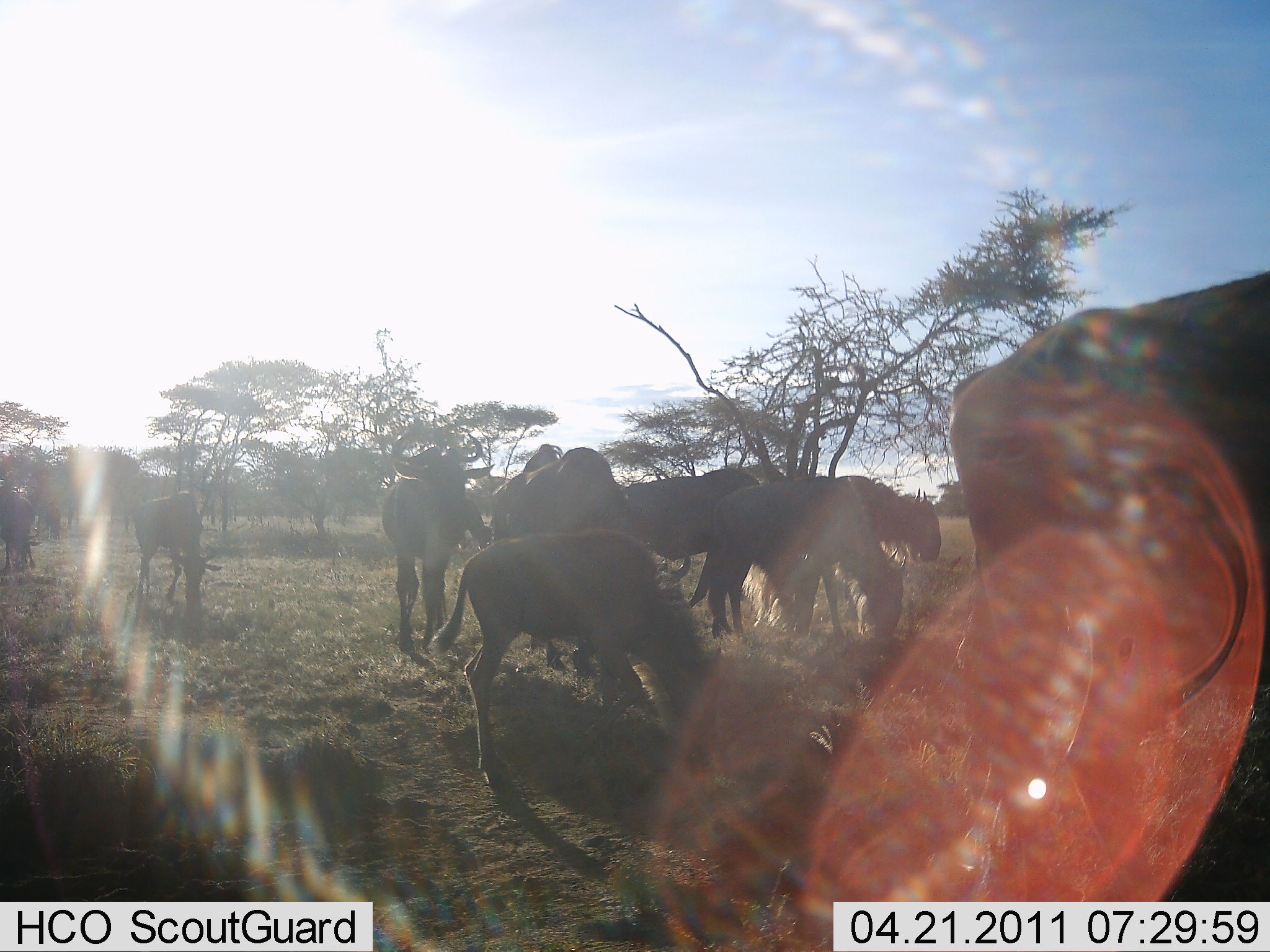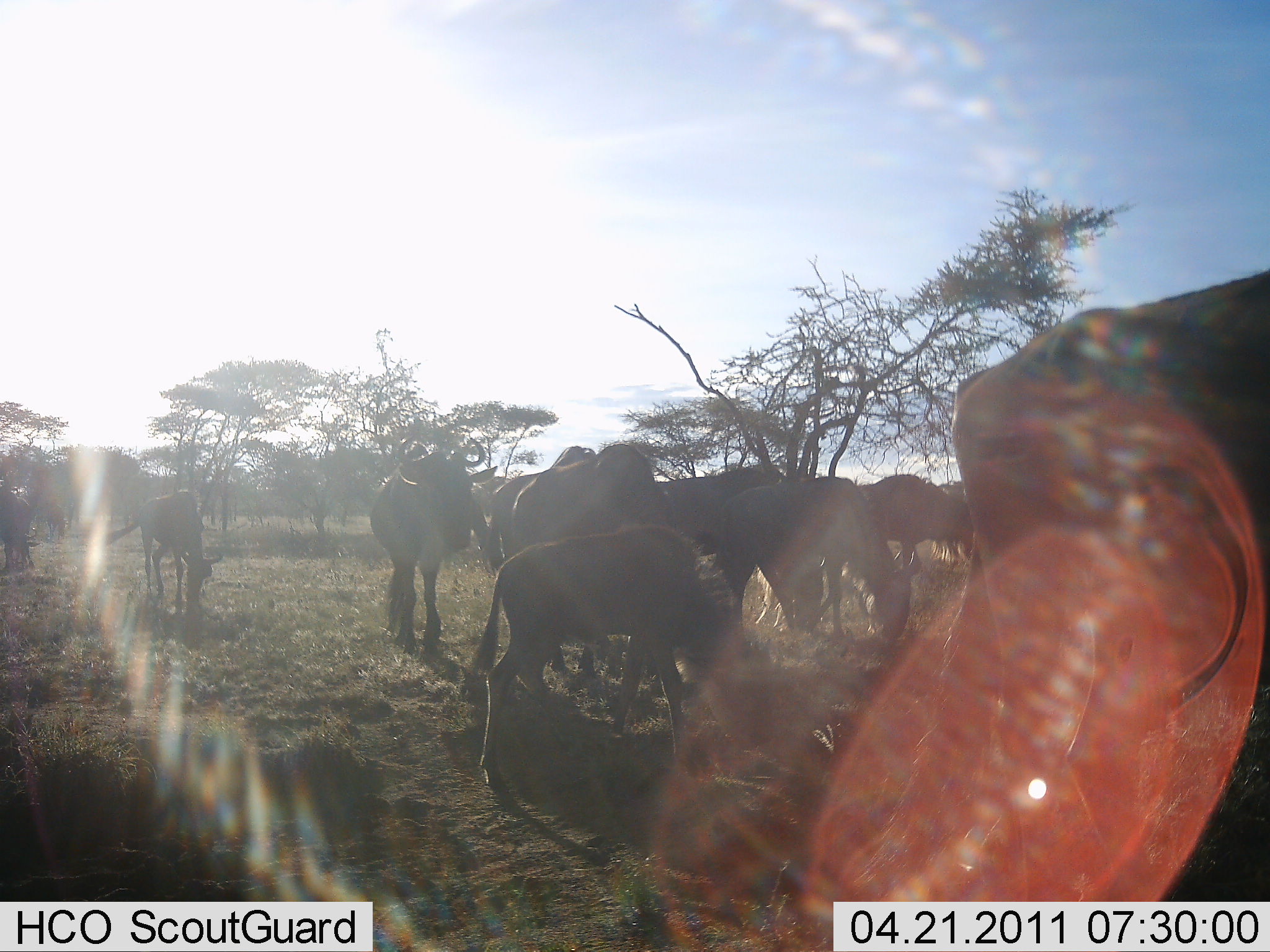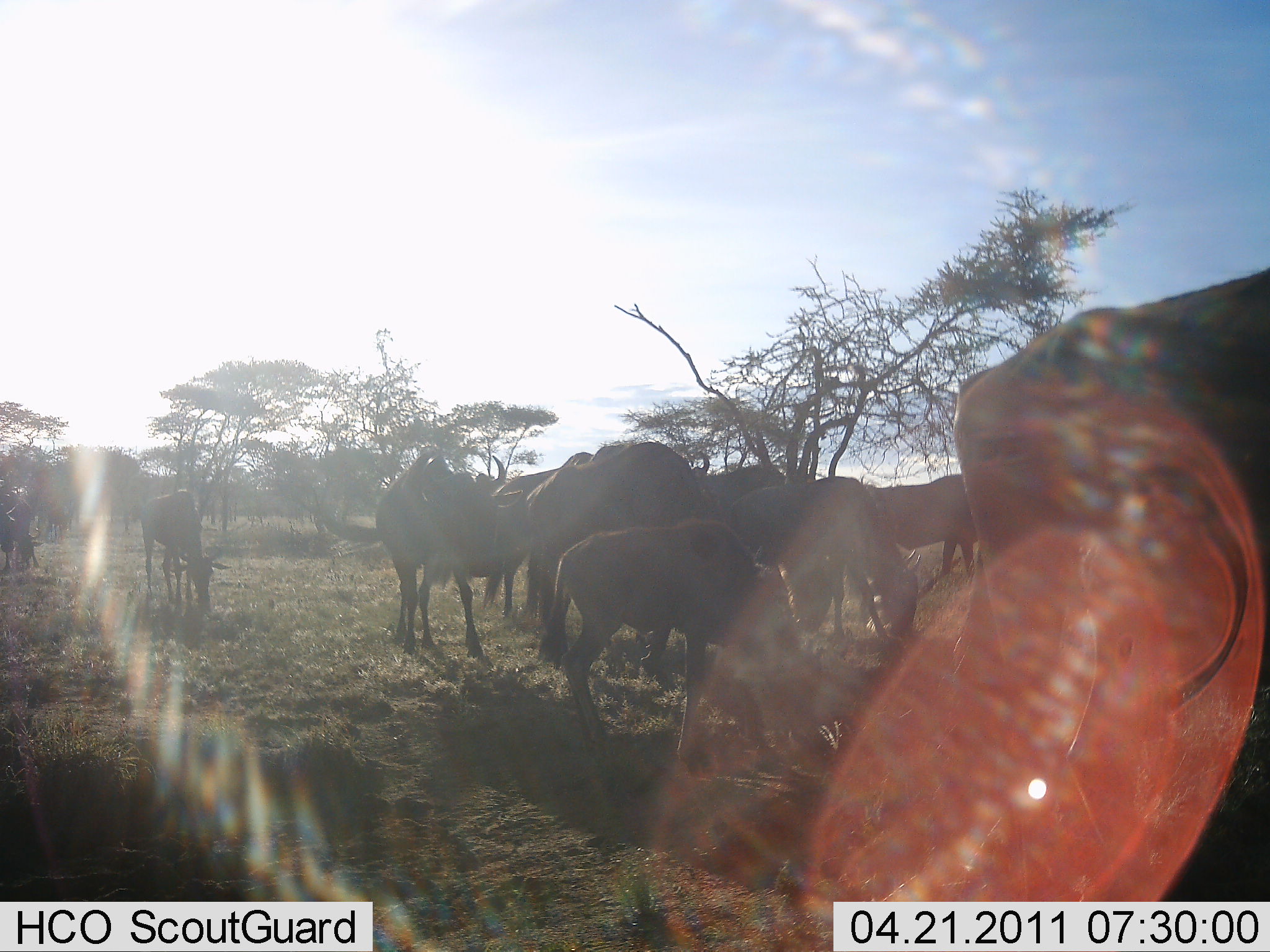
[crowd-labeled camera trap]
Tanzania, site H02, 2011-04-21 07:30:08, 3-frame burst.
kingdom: Animalia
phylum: Chordata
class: Mammalia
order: Artiodactyla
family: Bovidae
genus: Connochaetes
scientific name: Connochaetes taurinus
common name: blue wildebeest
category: wildebeest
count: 11-50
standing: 40%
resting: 0%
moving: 70%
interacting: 10%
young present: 60%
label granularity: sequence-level